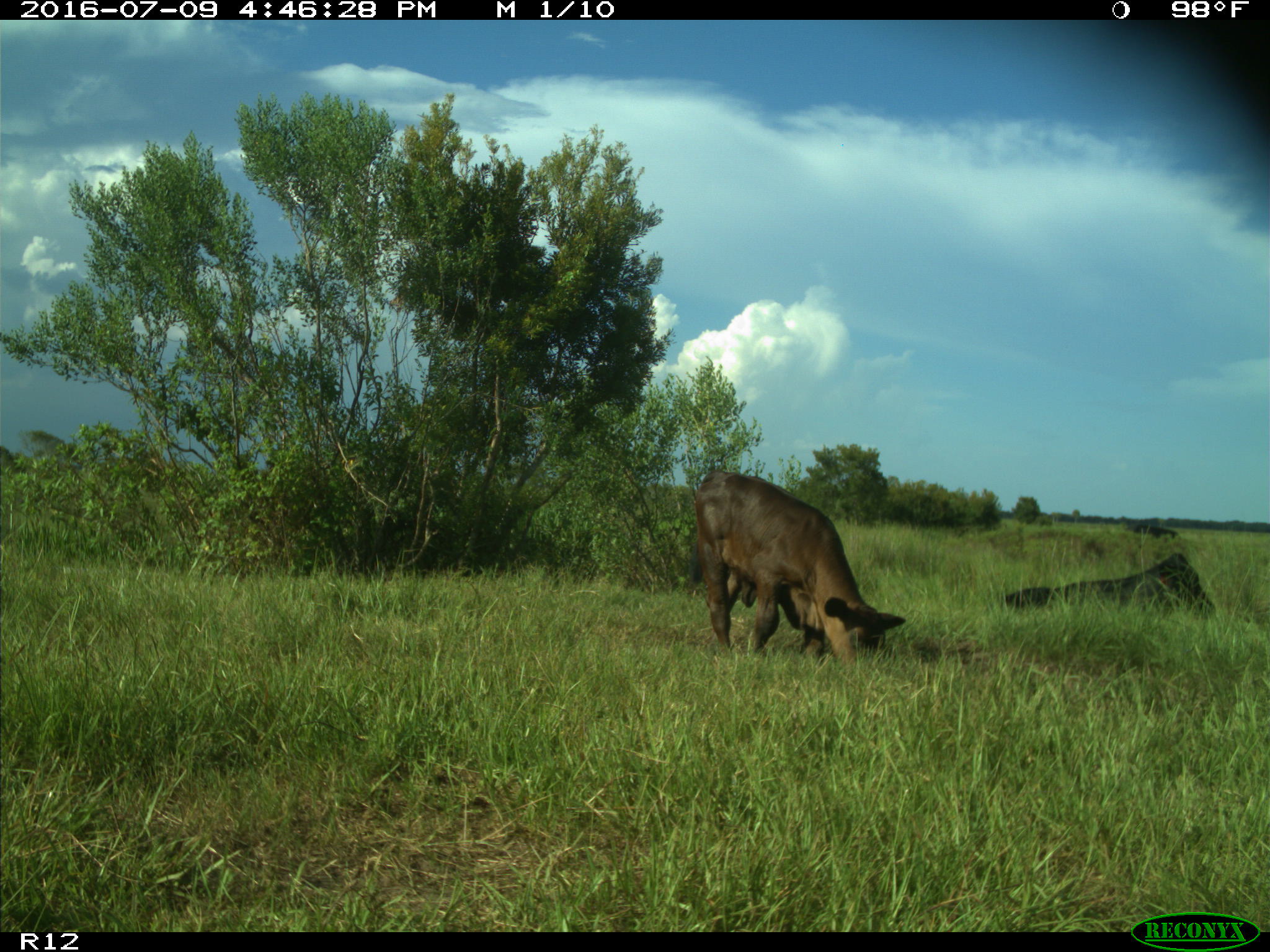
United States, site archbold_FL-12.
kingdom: Animalia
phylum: Chordata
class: Mammalia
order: Artiodactyla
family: Bovidae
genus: Bos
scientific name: Bos taurus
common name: domestic cow